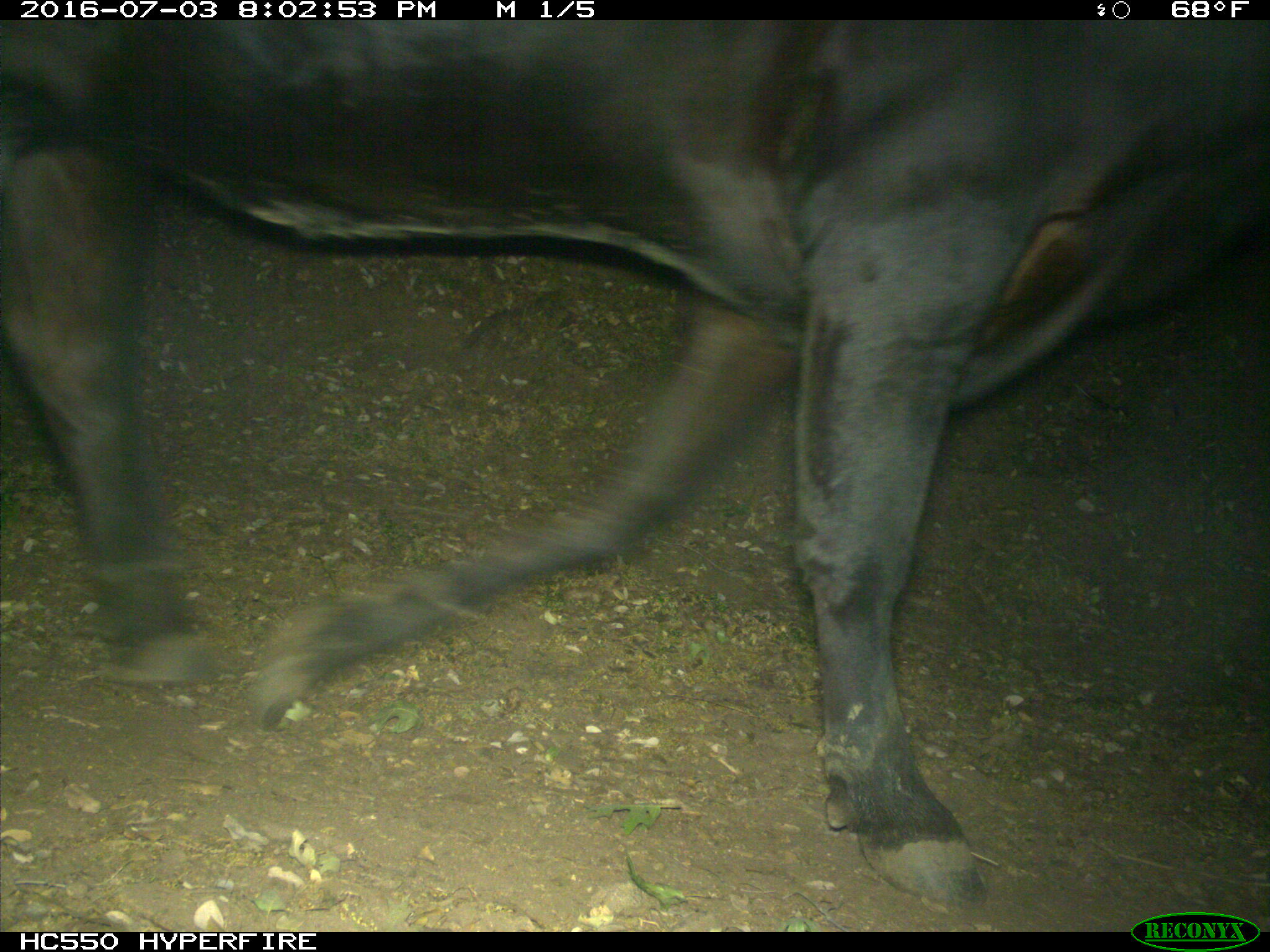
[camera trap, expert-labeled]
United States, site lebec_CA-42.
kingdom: Animalia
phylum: Chordata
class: Mammalia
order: Artiodactyla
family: Bovidae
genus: Bos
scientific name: Bos taurus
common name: domestic cow